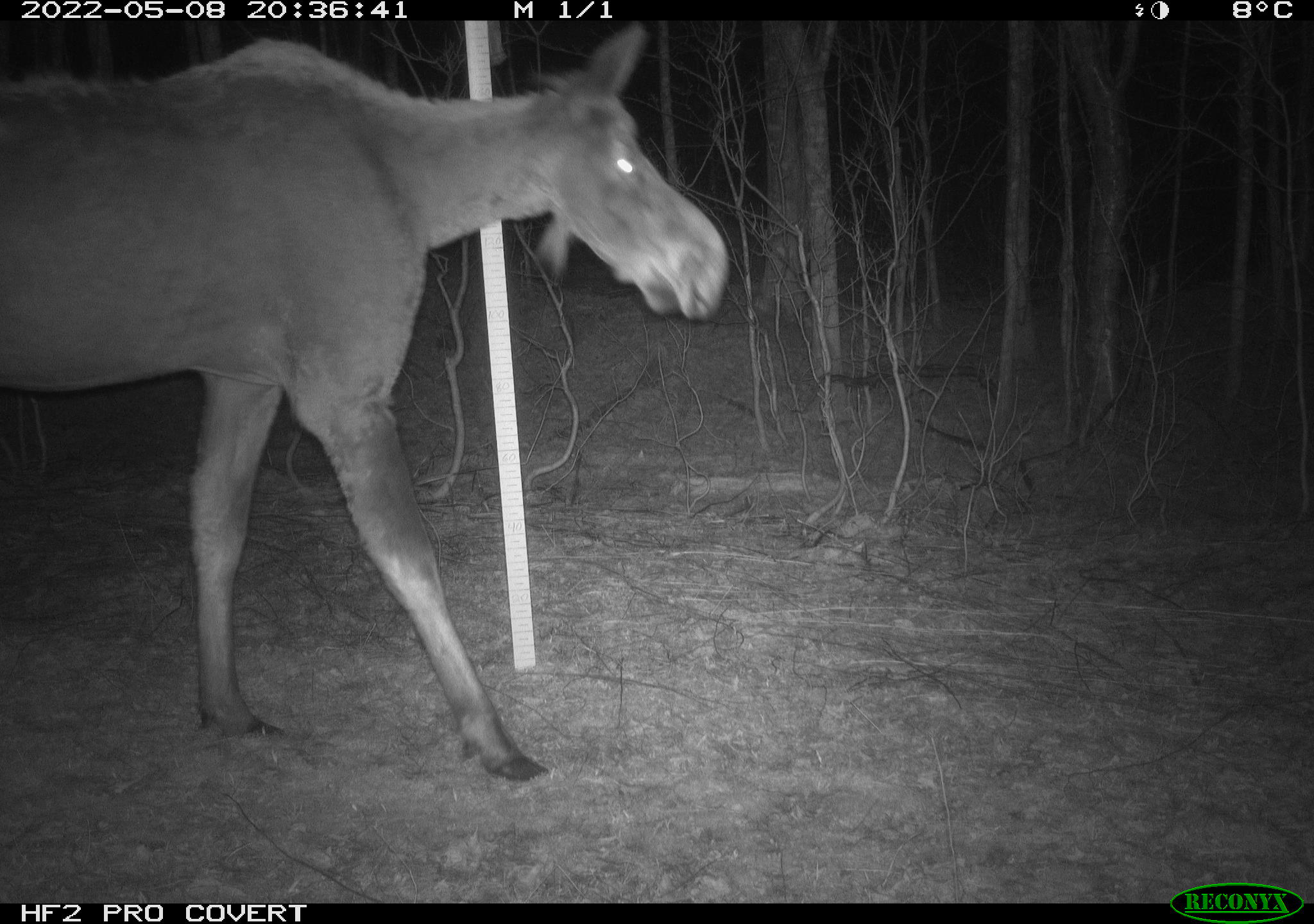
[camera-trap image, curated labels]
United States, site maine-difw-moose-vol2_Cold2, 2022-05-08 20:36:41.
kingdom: Animalia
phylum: Chordata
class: Mammalia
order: Artiodactyla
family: Cervidae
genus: Alces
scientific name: Alces alces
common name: moose